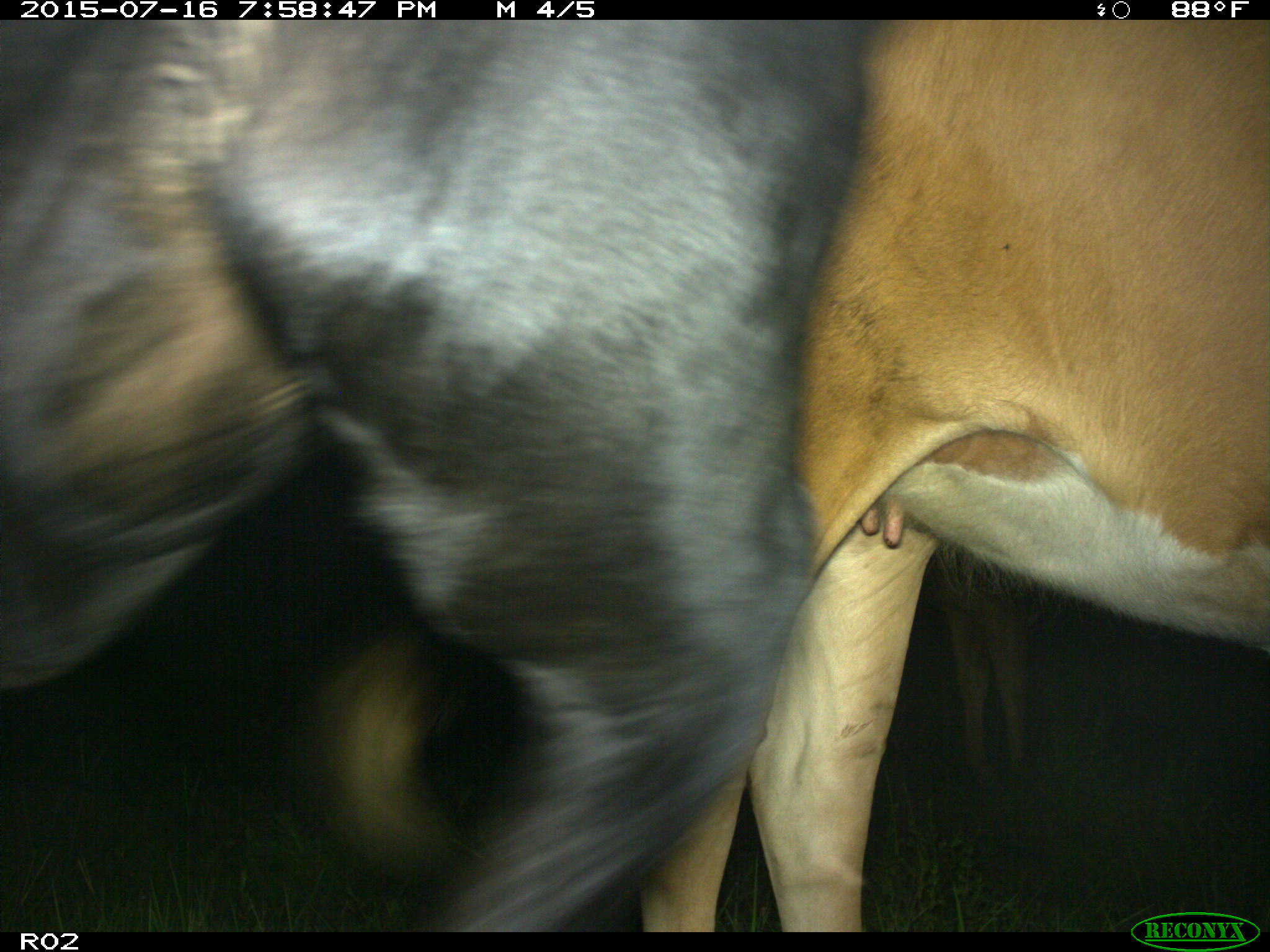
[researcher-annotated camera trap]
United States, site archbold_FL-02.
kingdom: Animalia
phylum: Chordata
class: Mammalia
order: Artiodactyla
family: Bovidae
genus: Bos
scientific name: Bos taurus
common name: domestic cow